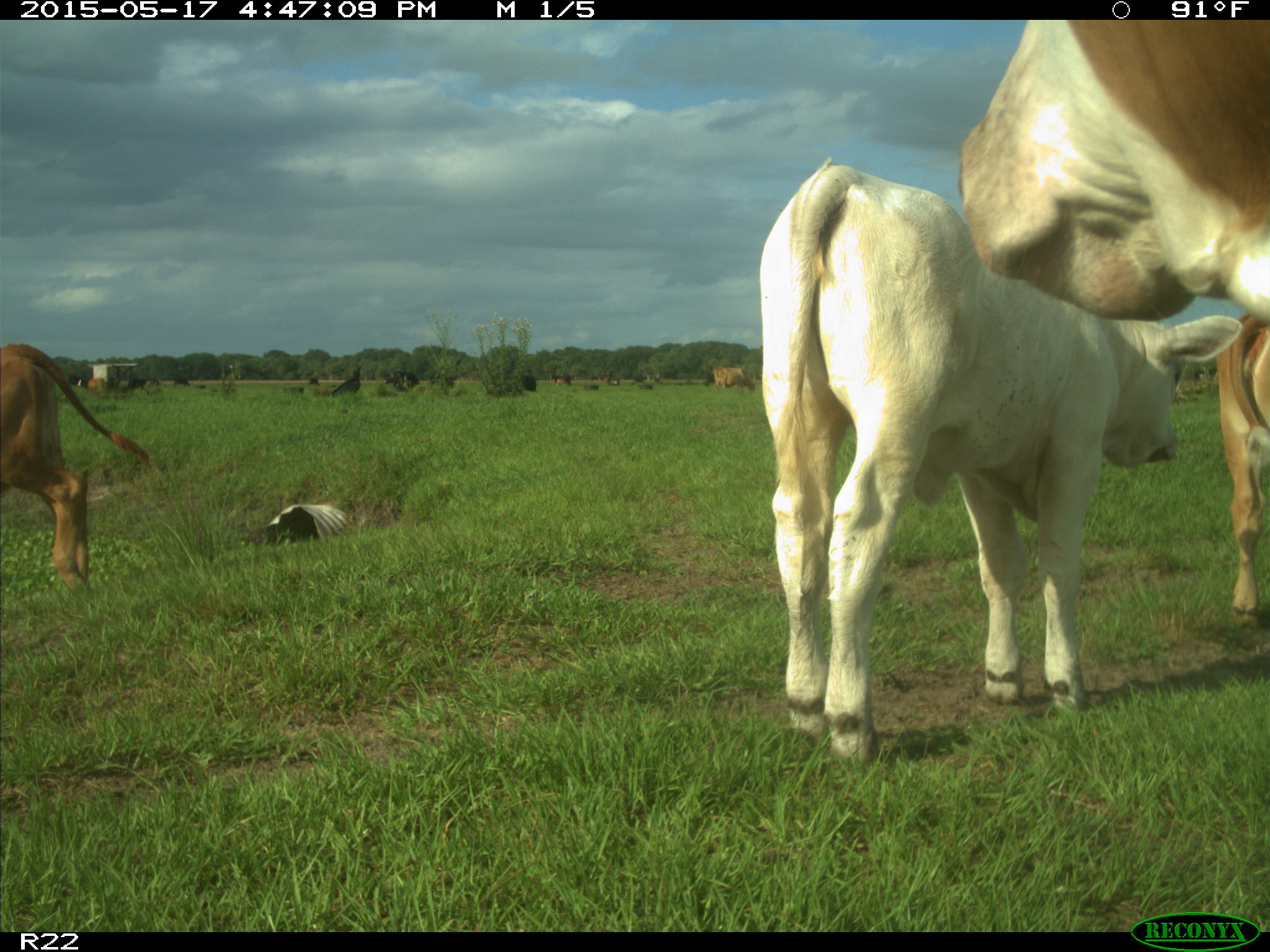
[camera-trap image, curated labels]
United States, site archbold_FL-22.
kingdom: Animalia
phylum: Chordata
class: Mammalia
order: Artiodactyla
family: Bovidae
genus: Bos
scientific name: Bos taurus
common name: domestic cow